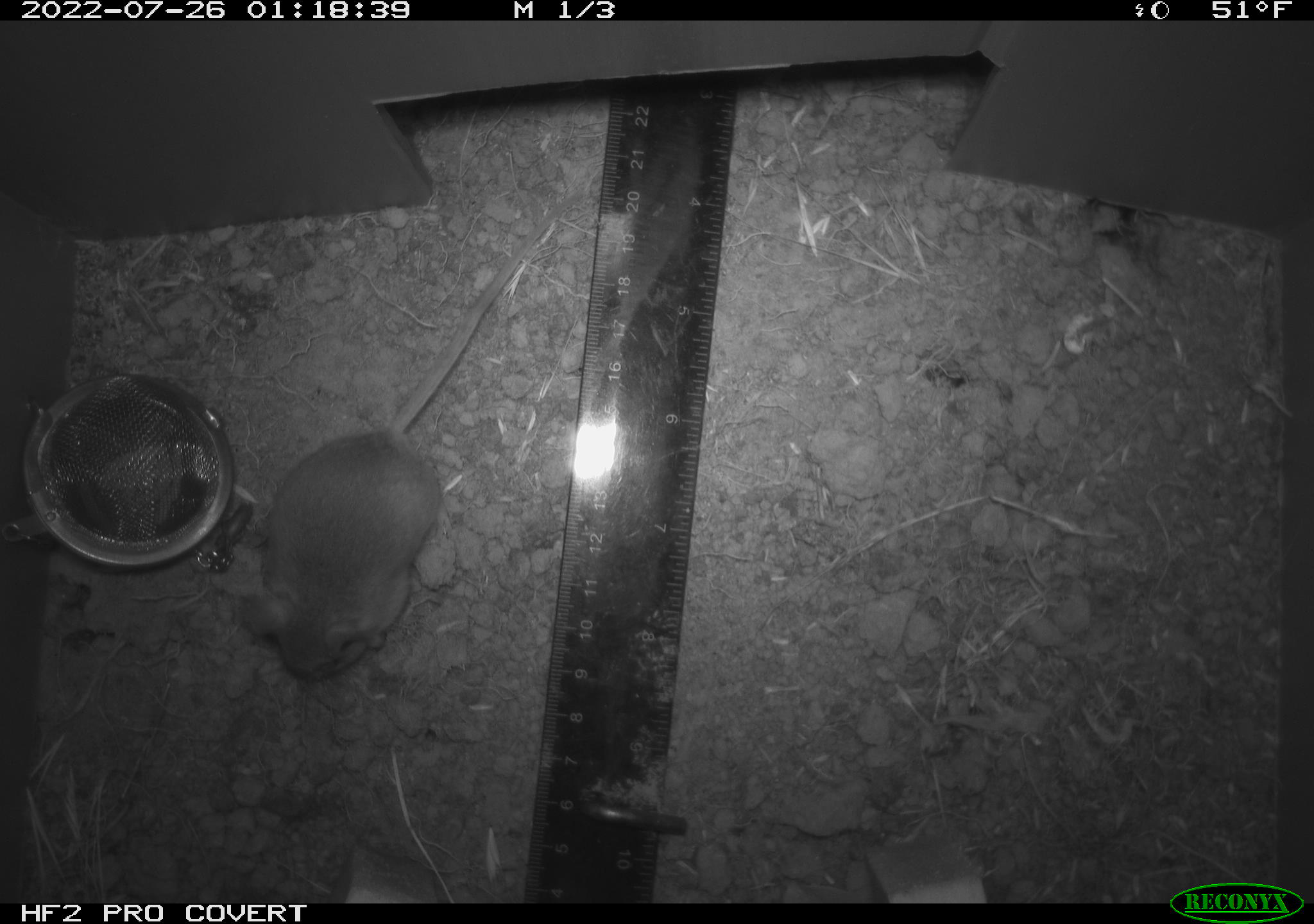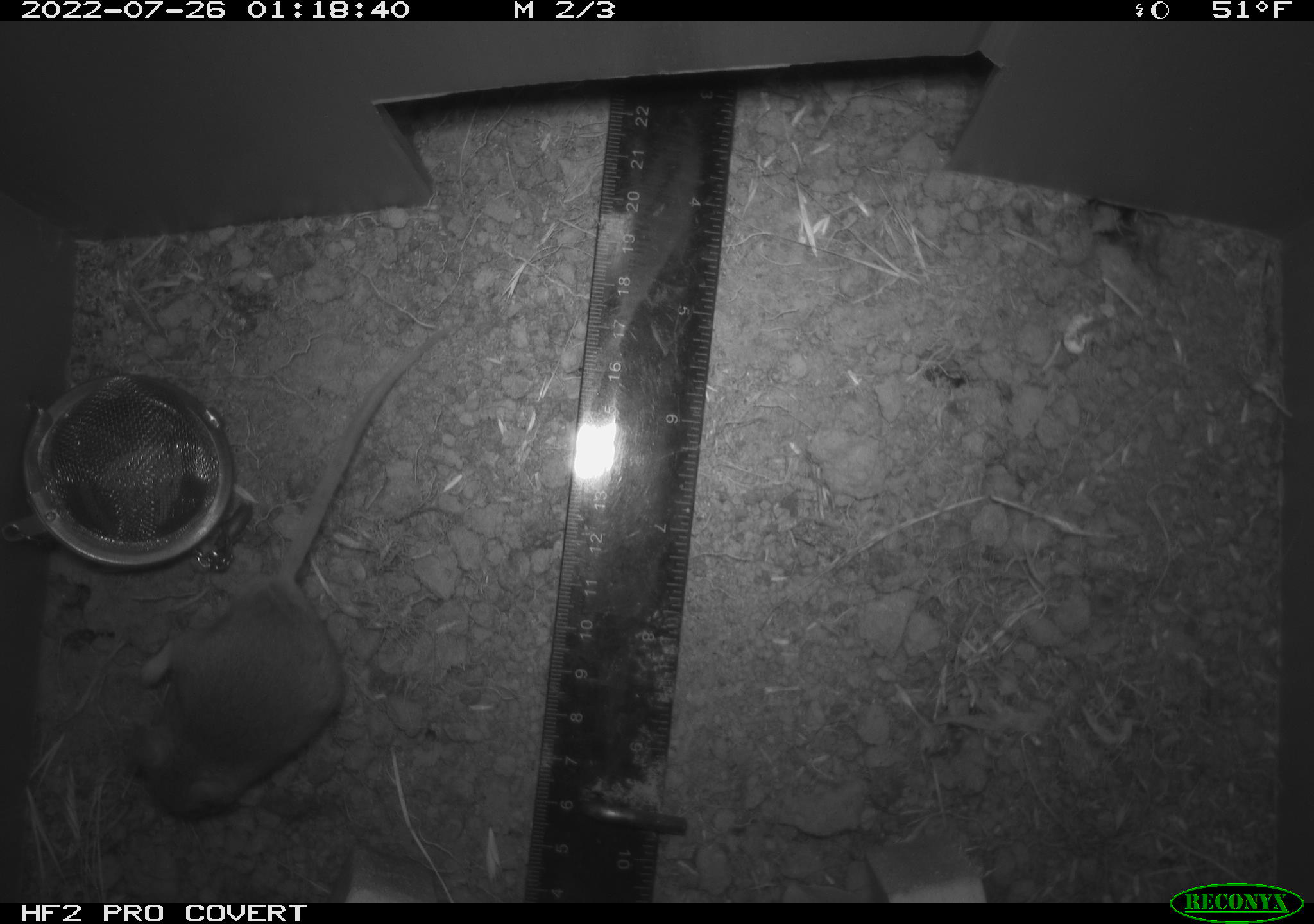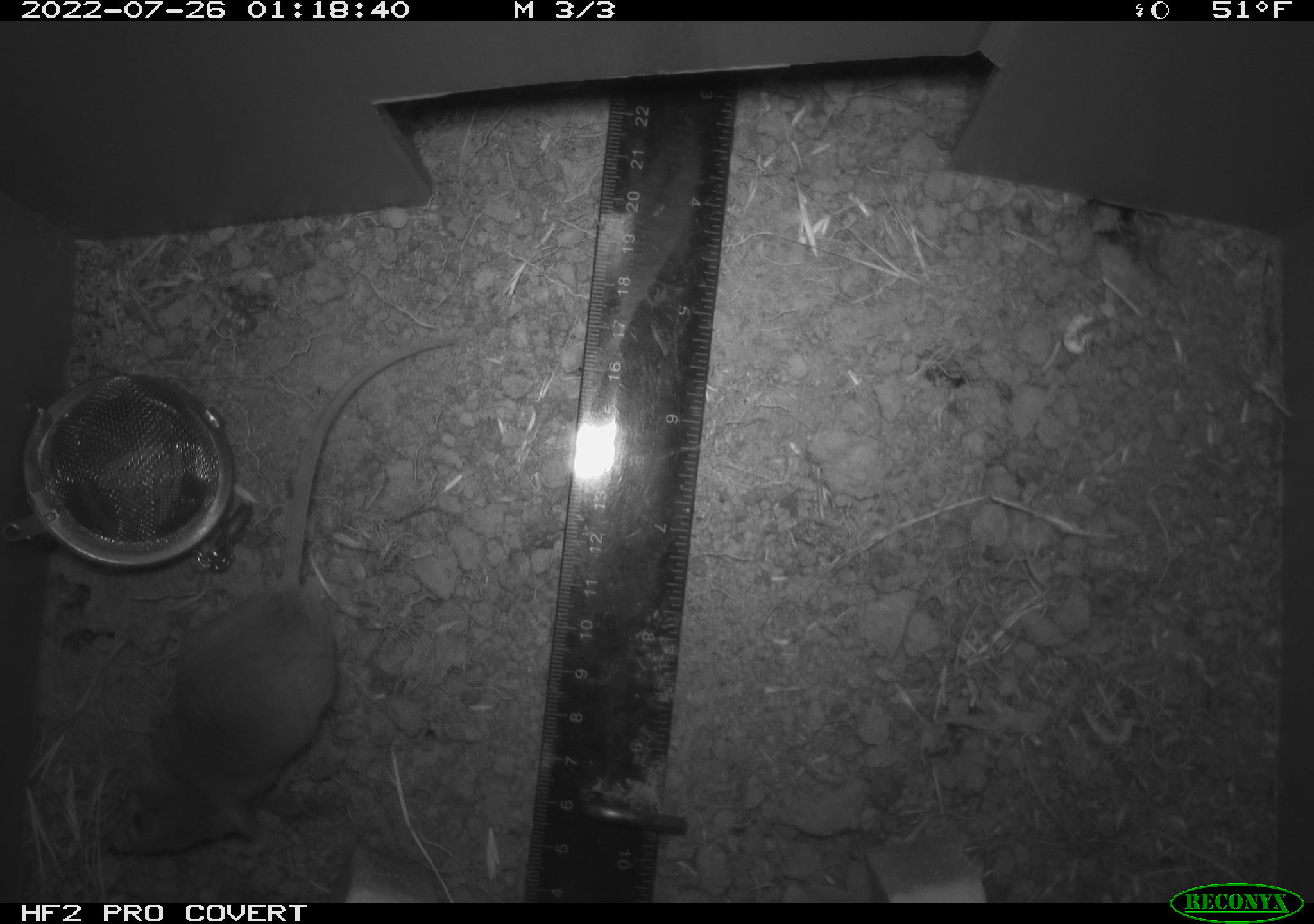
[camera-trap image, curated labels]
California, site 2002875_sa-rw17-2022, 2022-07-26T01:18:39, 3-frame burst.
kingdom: Animalia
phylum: Chordata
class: Mammalia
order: Rodentia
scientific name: Rodentia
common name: mouse species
Mouse species (Rodentia).